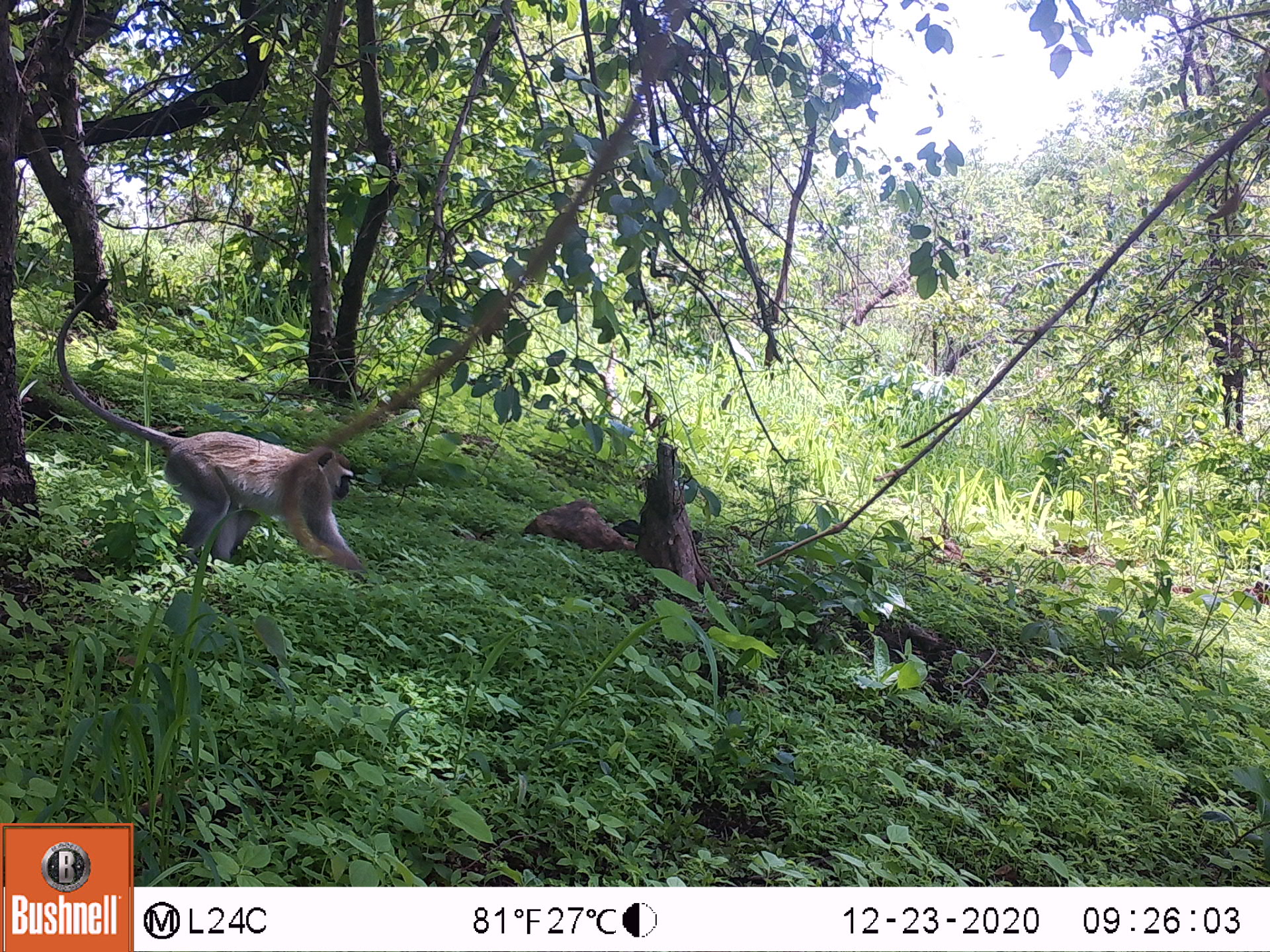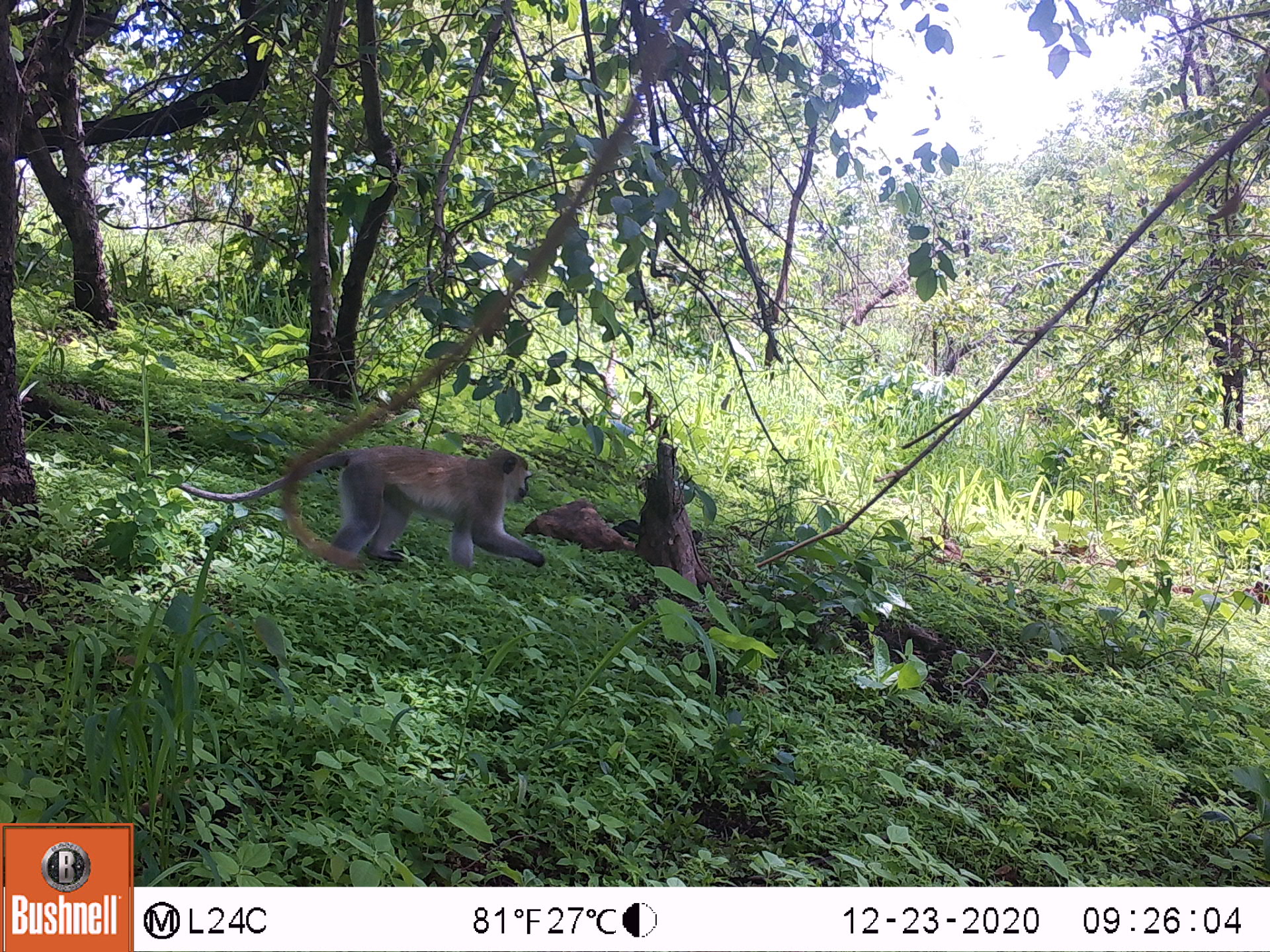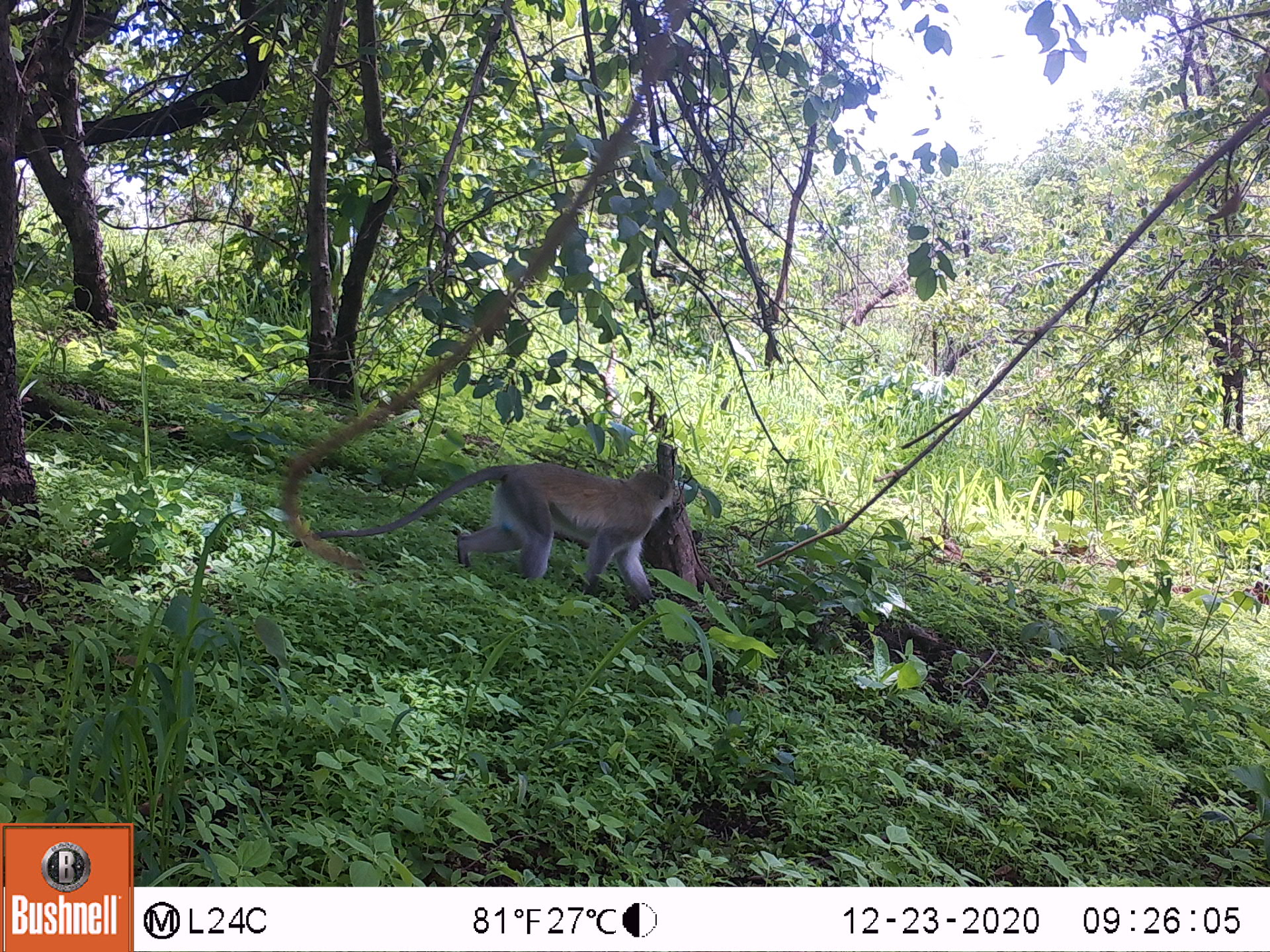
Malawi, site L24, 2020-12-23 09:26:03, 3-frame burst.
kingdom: Animalia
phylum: Chordata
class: Mammalia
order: Primates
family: Cercopithecidae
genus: Chlorocebus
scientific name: Chlorocebus pygerythrus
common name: vervet monkey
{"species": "vervet monkey (Chlorocebus pygerythrus)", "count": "1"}